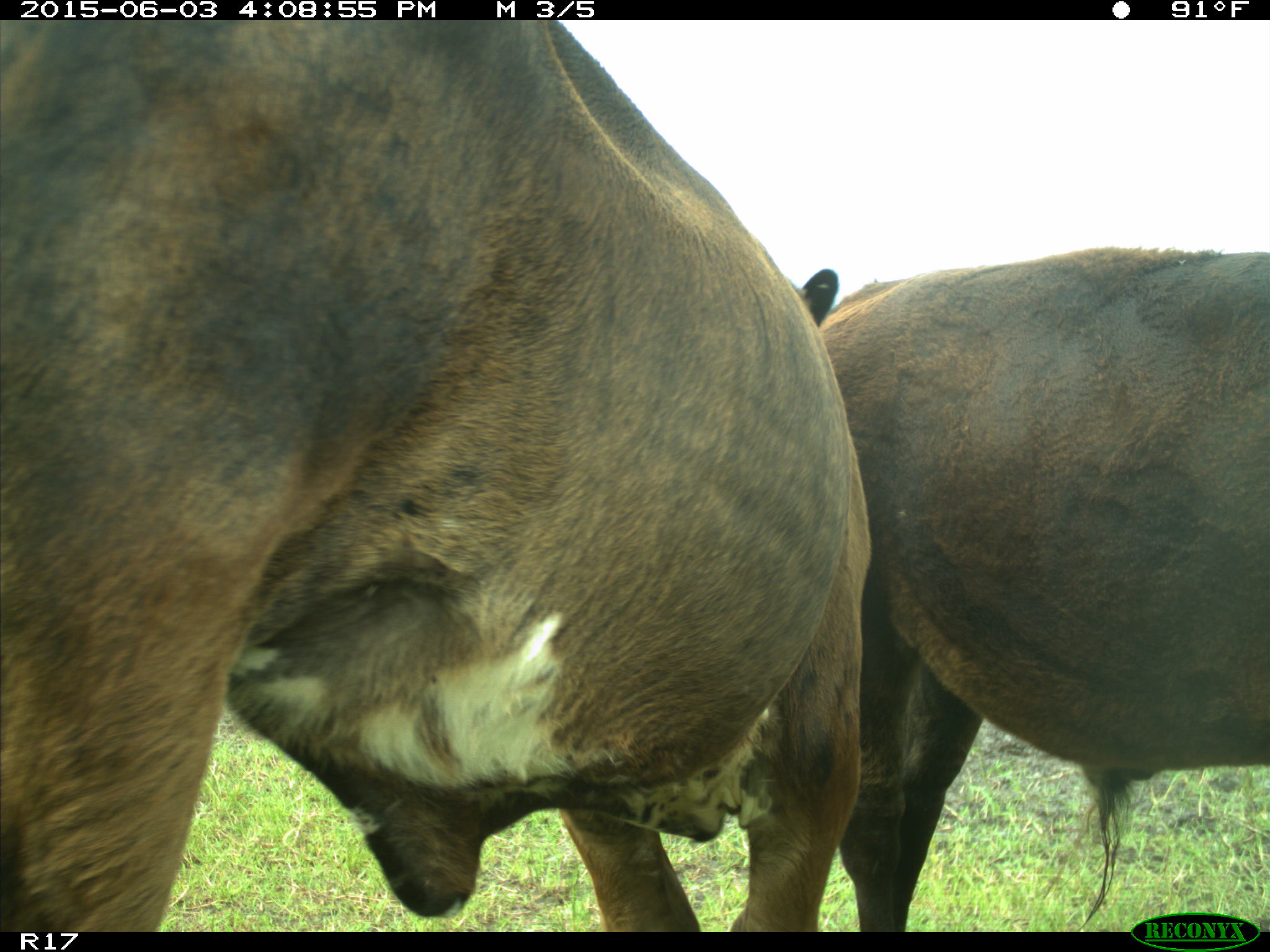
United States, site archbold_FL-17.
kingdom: Animalia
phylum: Chordata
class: Mammalia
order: Artiodactyla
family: Bovidae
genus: Bos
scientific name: Bos taurus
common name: domestic cow